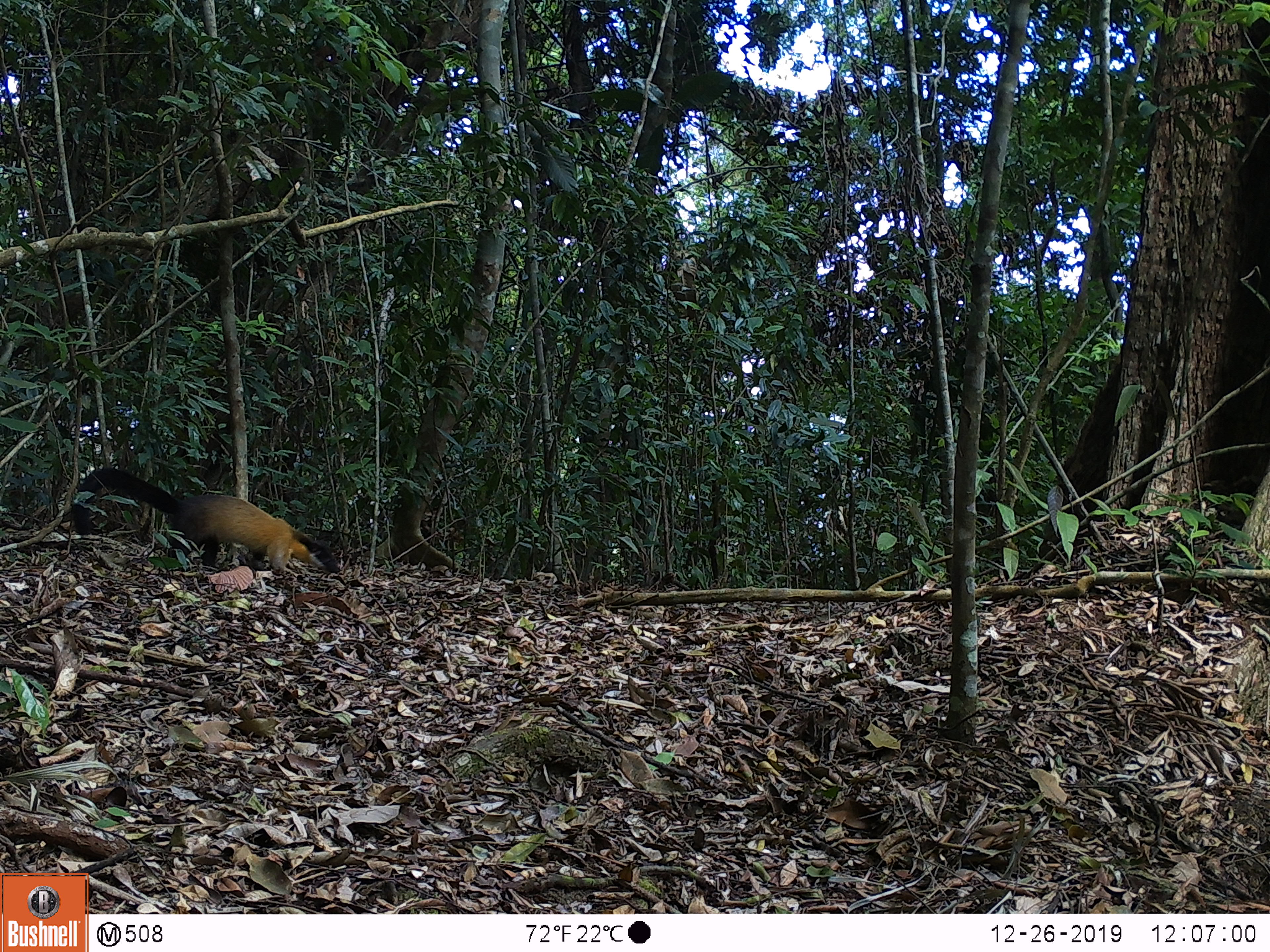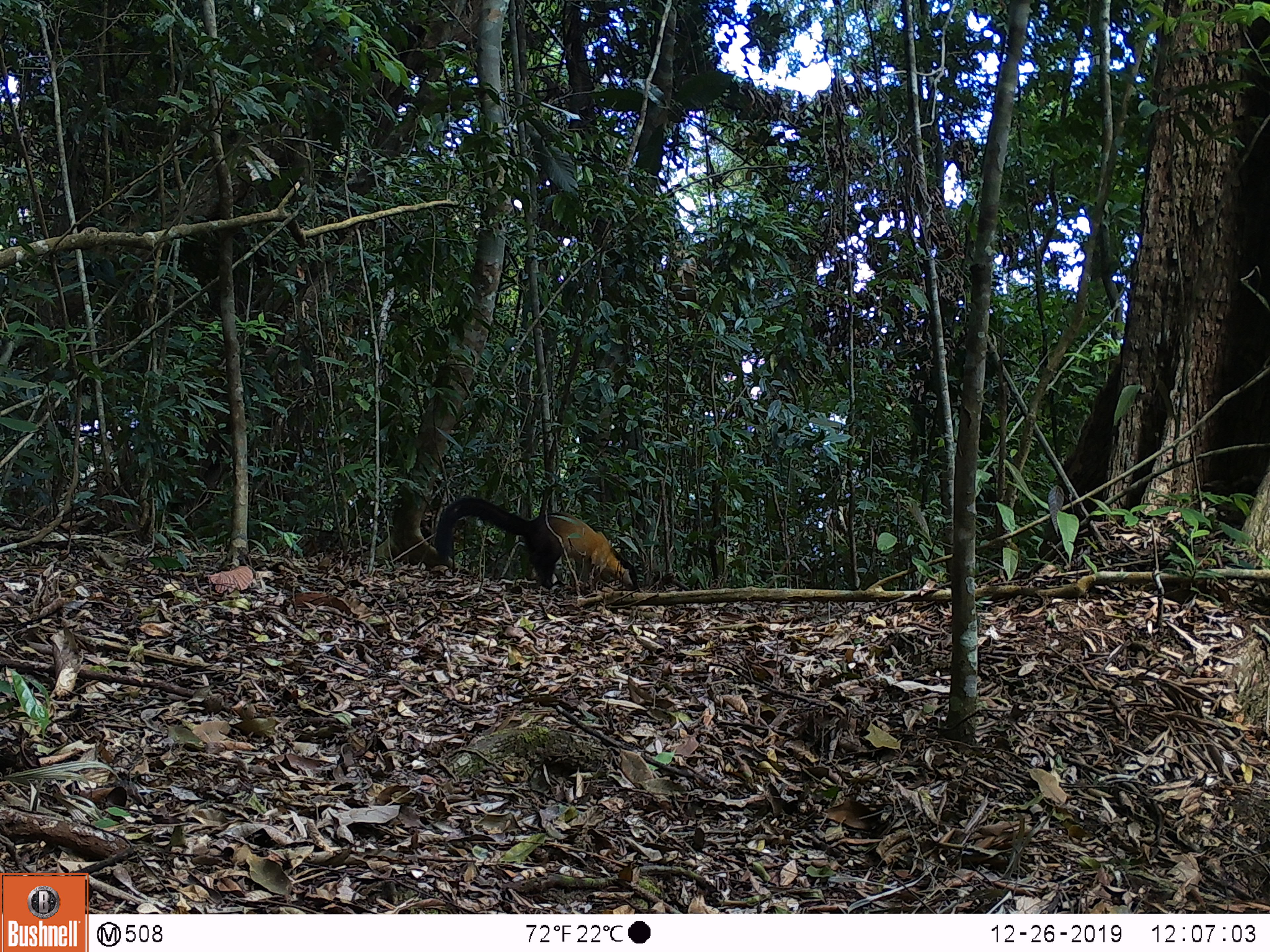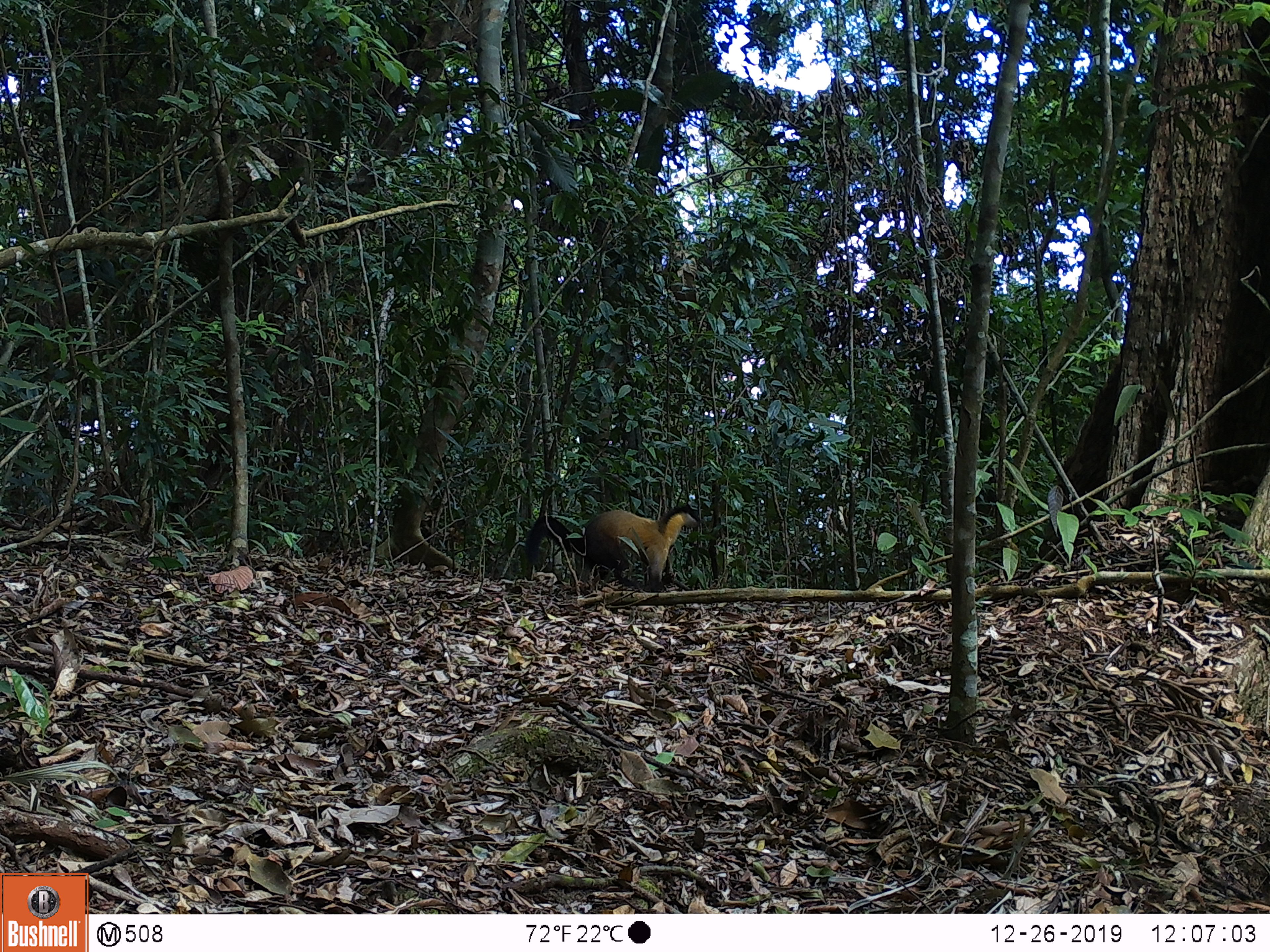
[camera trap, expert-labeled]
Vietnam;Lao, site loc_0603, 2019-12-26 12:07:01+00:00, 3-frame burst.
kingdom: Animalia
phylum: Chordata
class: Mammalia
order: Carnivora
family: Mustelidae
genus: Martes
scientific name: Martes flavigula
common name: yellow-throated marten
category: yellow throated marten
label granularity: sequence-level